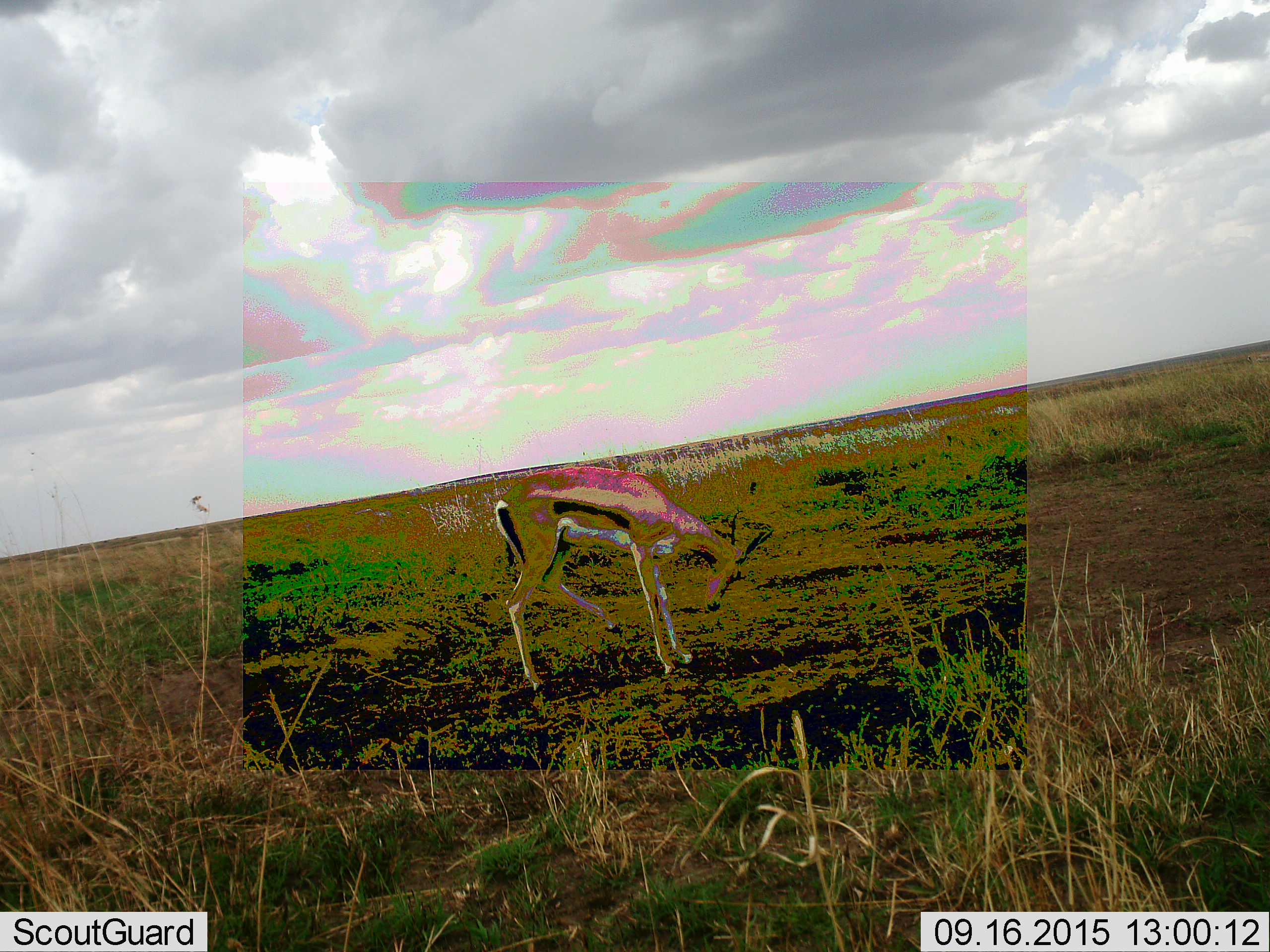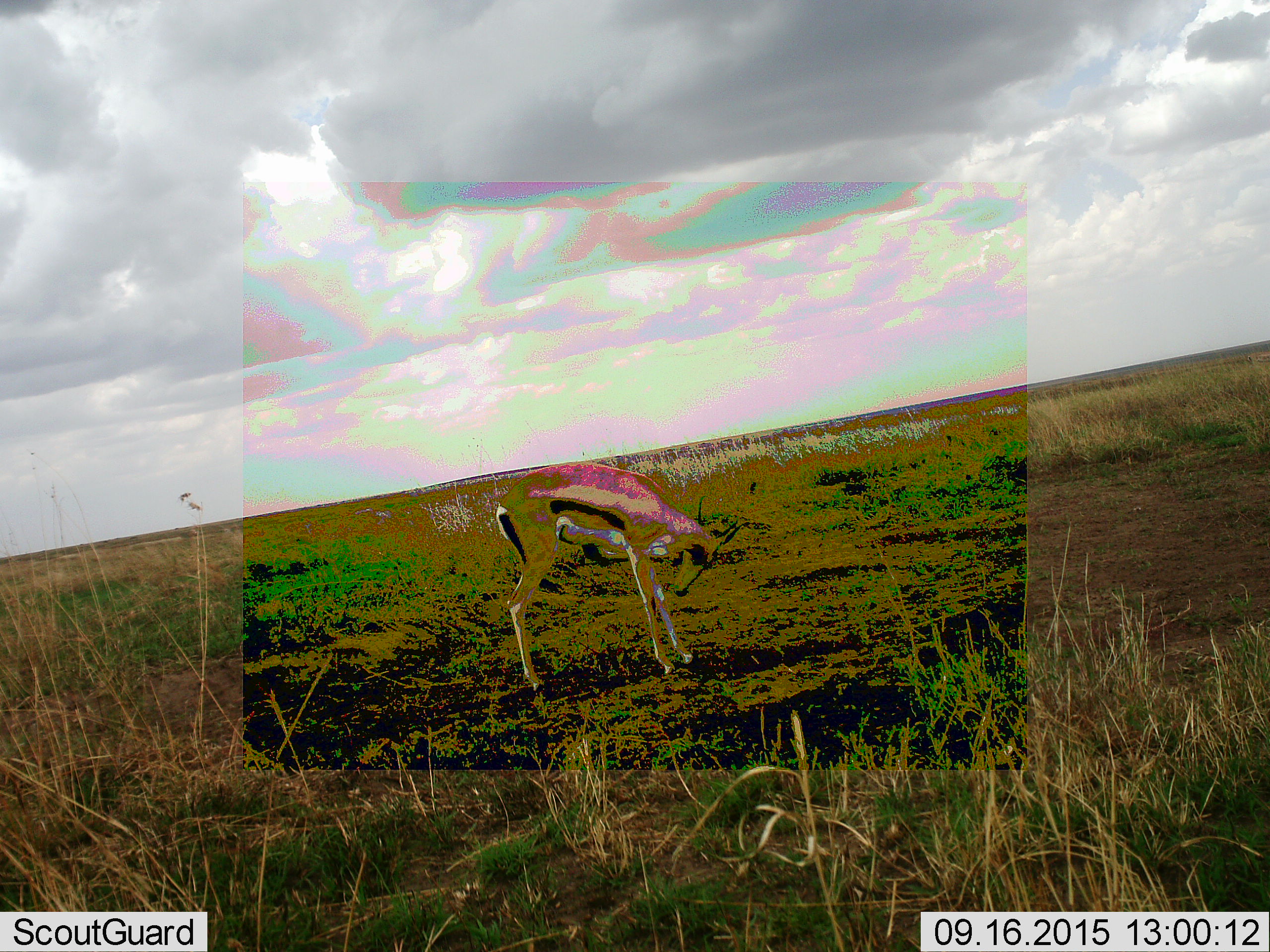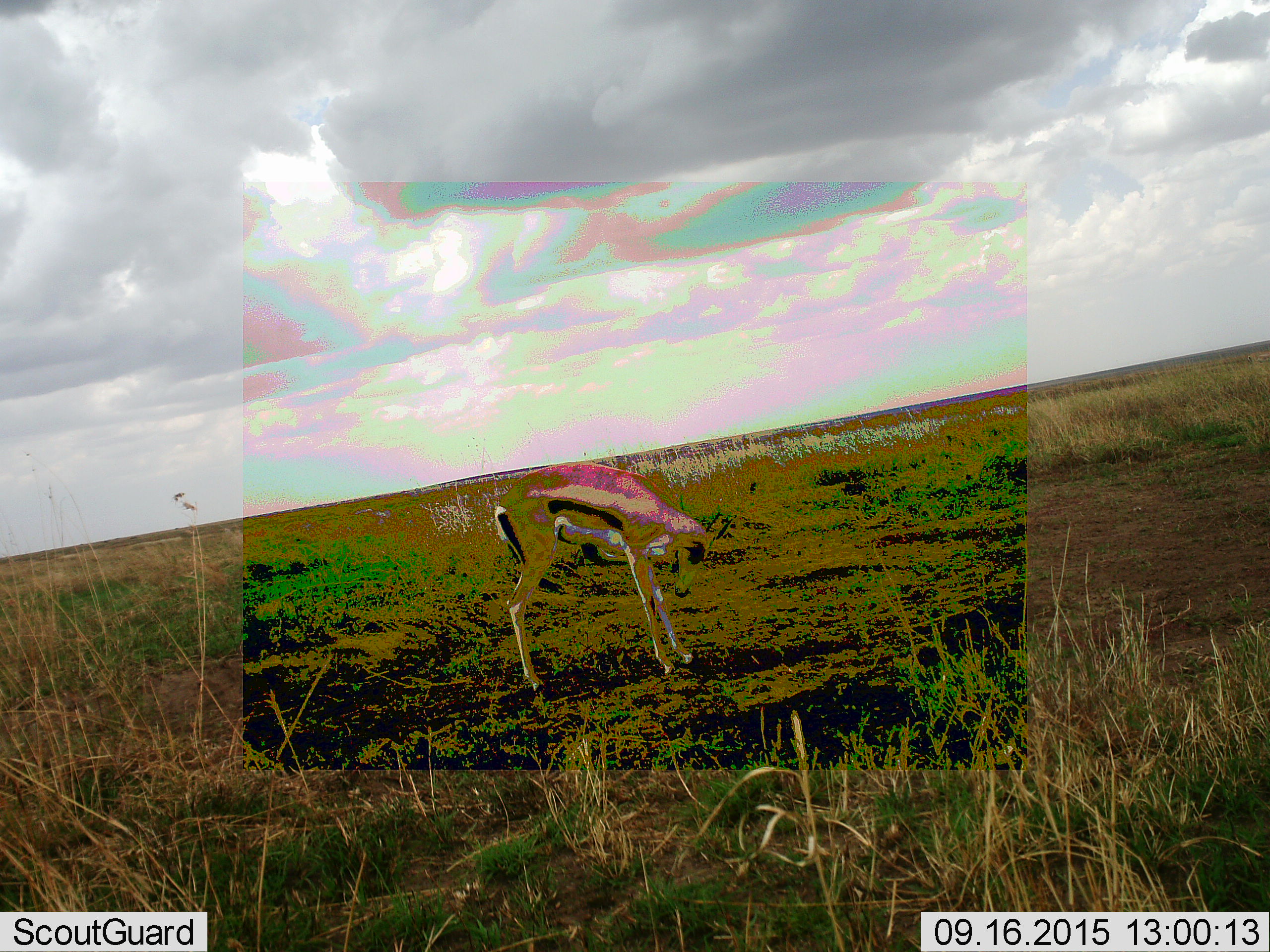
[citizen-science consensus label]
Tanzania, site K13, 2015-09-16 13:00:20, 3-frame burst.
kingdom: Animalia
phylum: Chordata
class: Mammalia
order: Artiodactyla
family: Bovidae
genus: Eudorcas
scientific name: Eudorcas thomsonii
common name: thomson's gazelle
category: gazellethomsons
Gazellethomsons (thomson's gazelle) (Eudorcas thomsonii), count 1. Behavior (volunteer vote fractions): standing 80%, resting 0%, moving 0%, interacting 0%. Young present (vote fraction): 0%. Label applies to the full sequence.